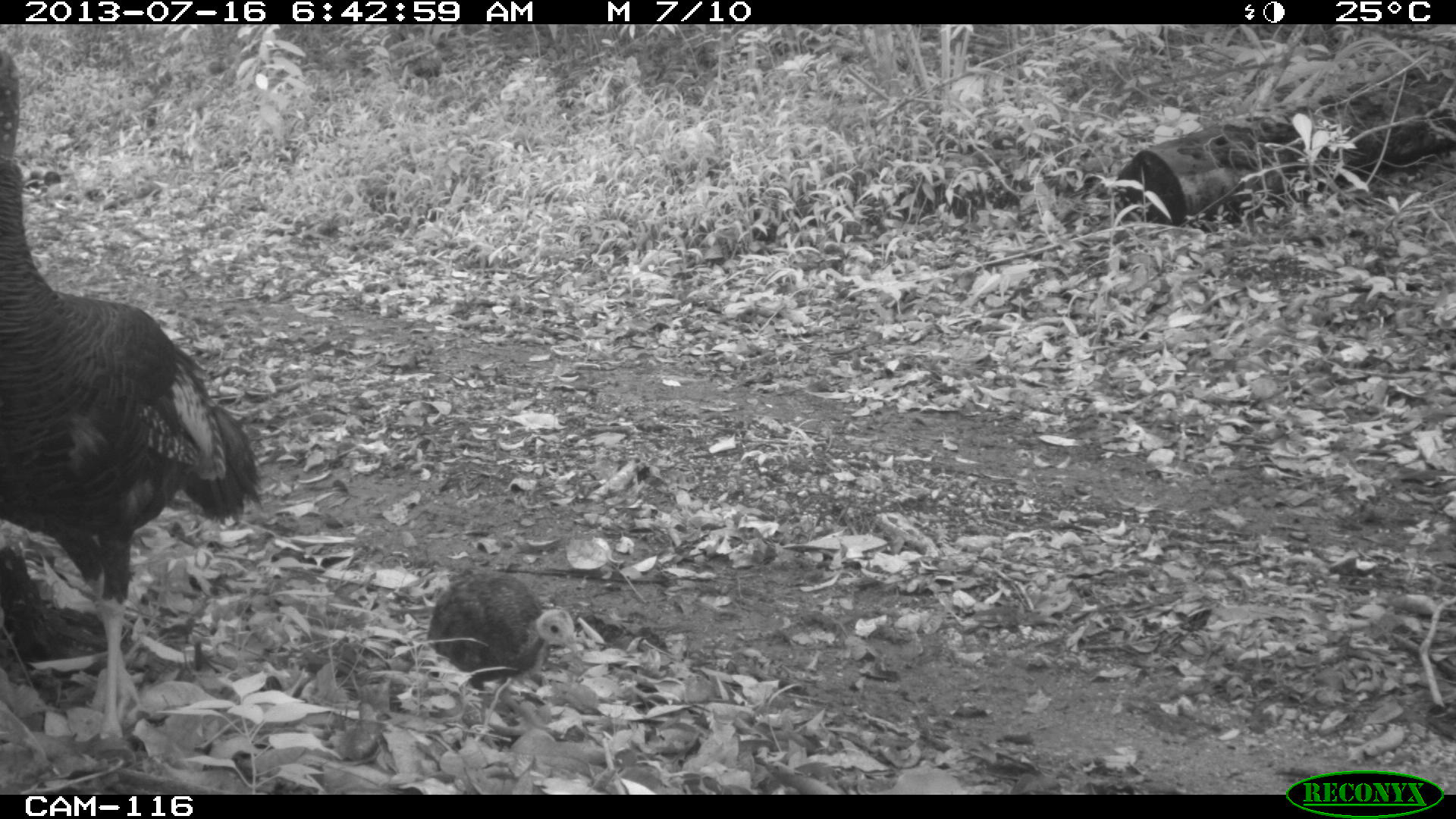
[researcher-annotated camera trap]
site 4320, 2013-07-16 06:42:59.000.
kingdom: Animalia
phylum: Chordata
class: Aves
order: Galliformes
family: Phasianidae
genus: Meleagris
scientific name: Meleagris ocellata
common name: ocellated turkey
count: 3